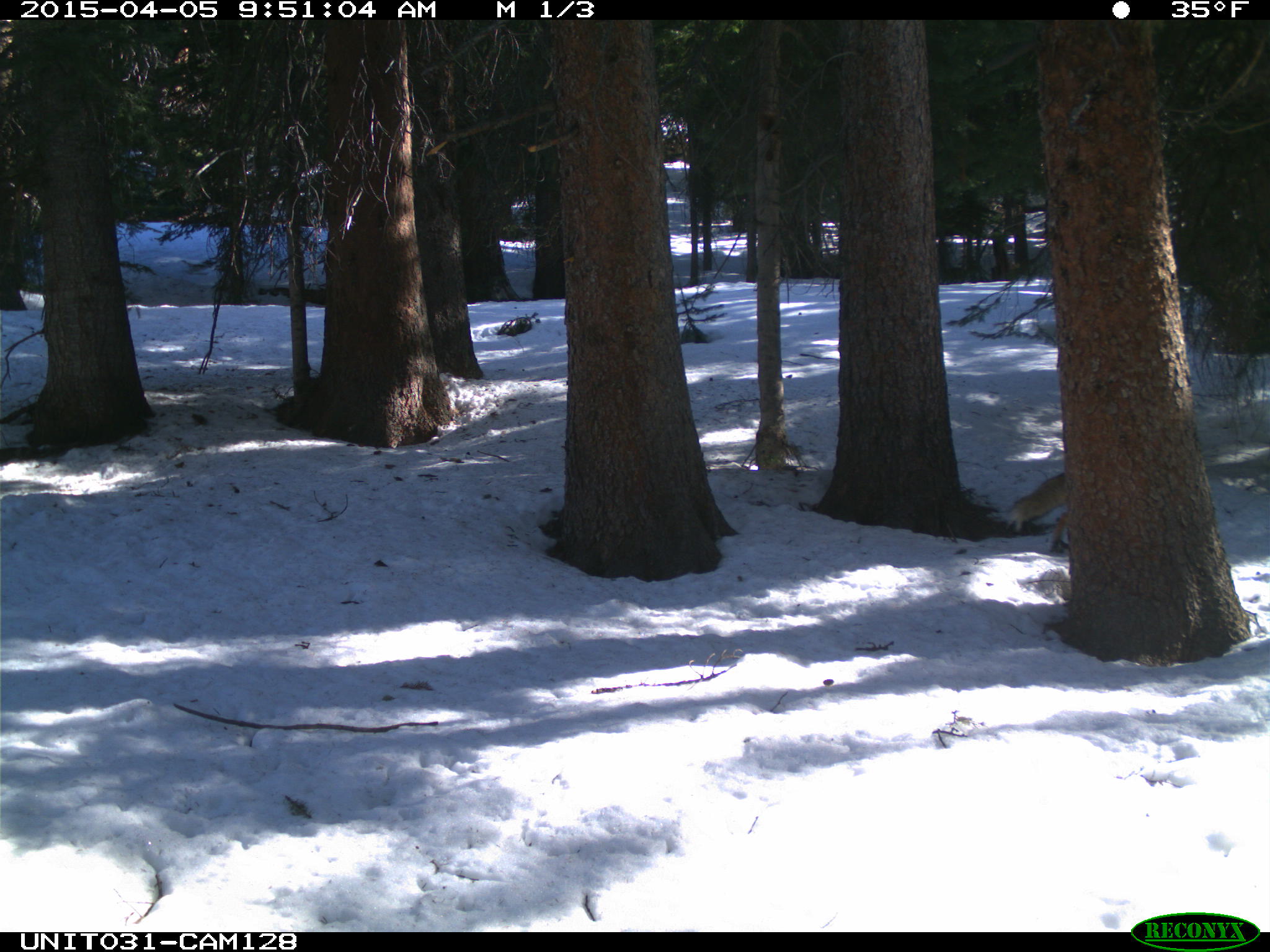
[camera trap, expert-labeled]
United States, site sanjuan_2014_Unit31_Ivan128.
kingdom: Animalia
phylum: Chordata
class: Mammalia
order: Carnivora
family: Canidae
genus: Vulpes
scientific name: Vulpes vulpes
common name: red fox